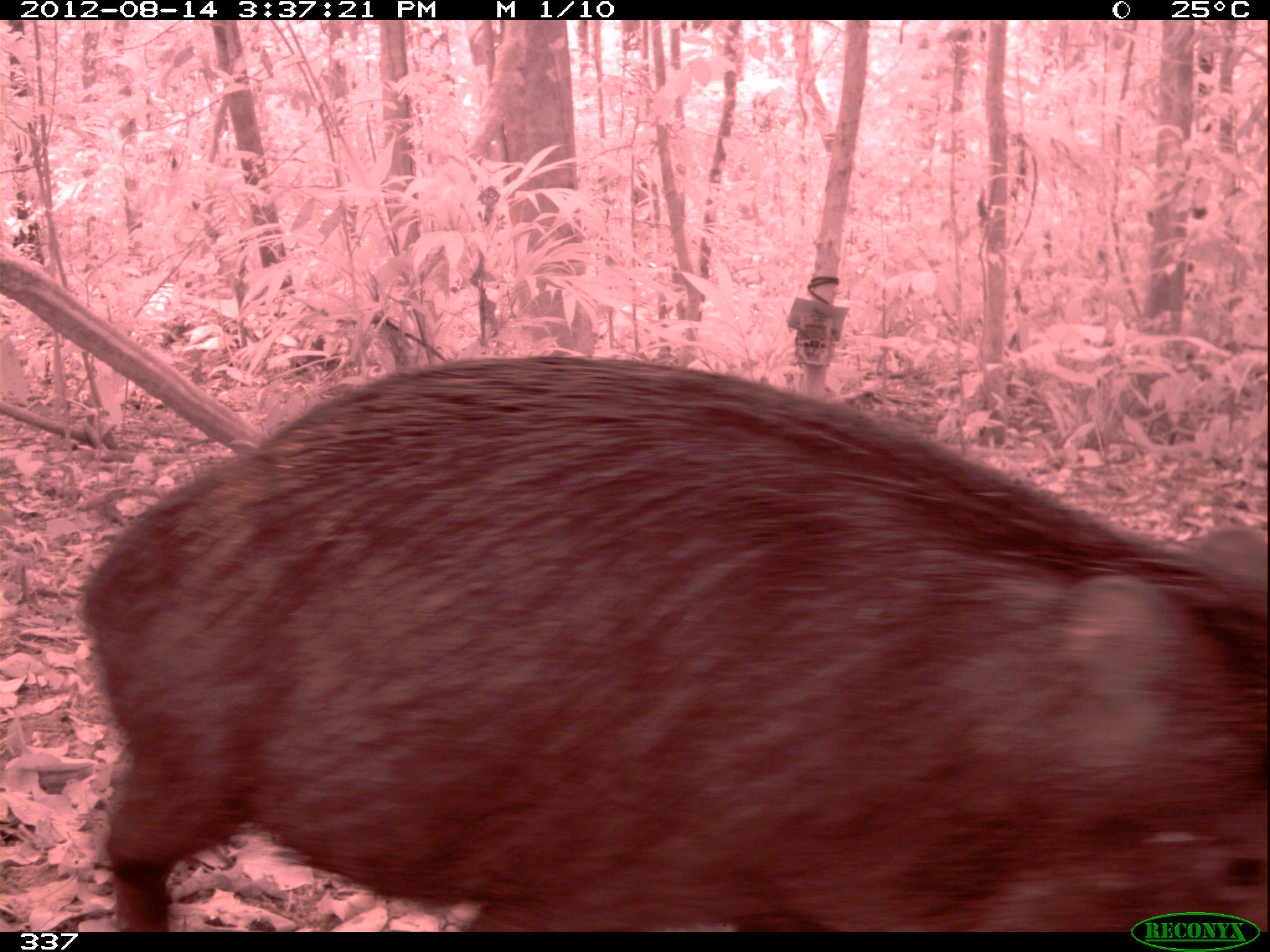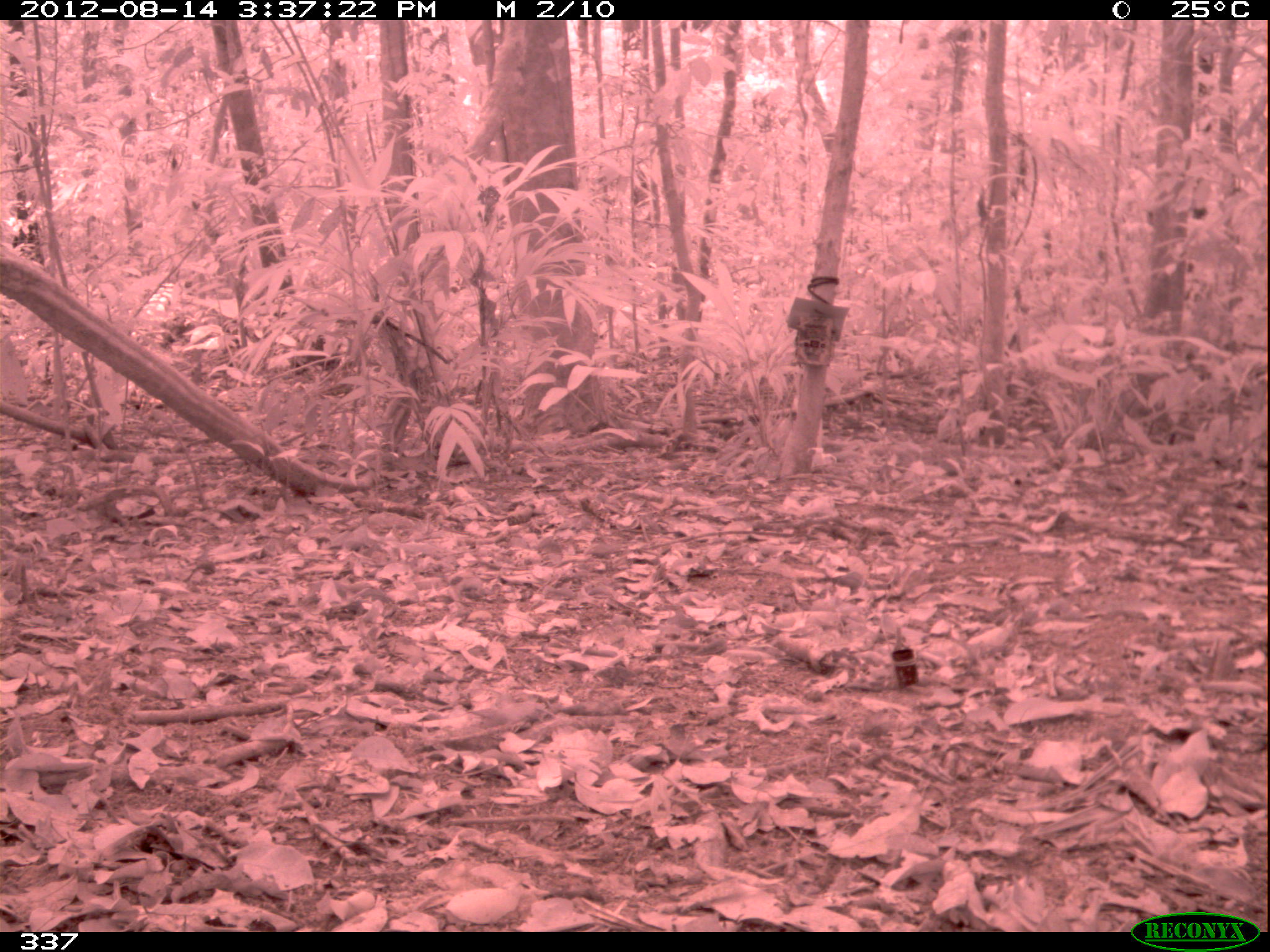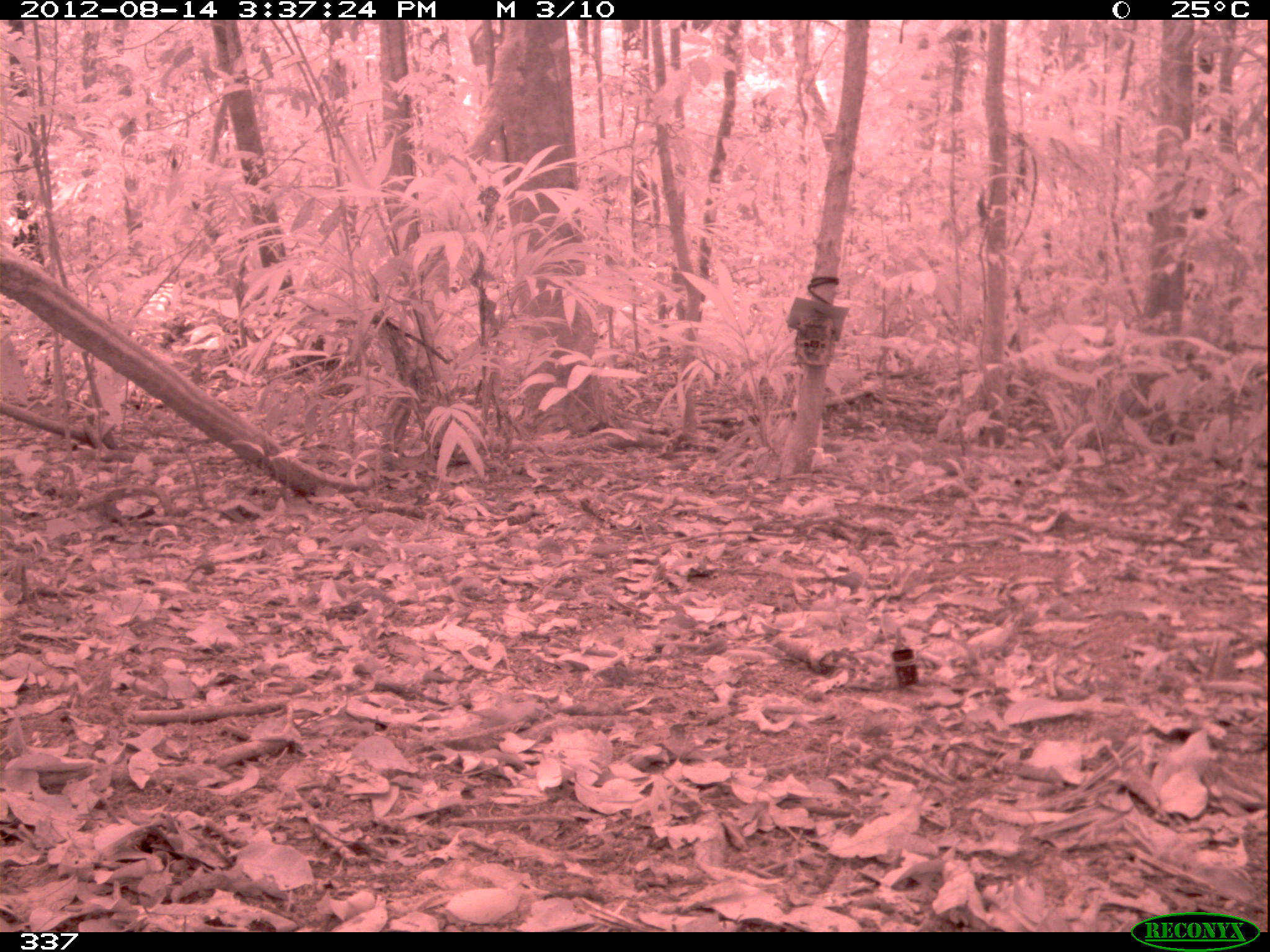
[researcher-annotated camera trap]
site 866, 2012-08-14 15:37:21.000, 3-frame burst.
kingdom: Animalia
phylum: Chordata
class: Mammalia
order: Artiodactyla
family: Tayassuidae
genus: Tayassu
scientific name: Tayassu pecari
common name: white-lipped peccary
Tayassu pecari (white-lipped peccary).